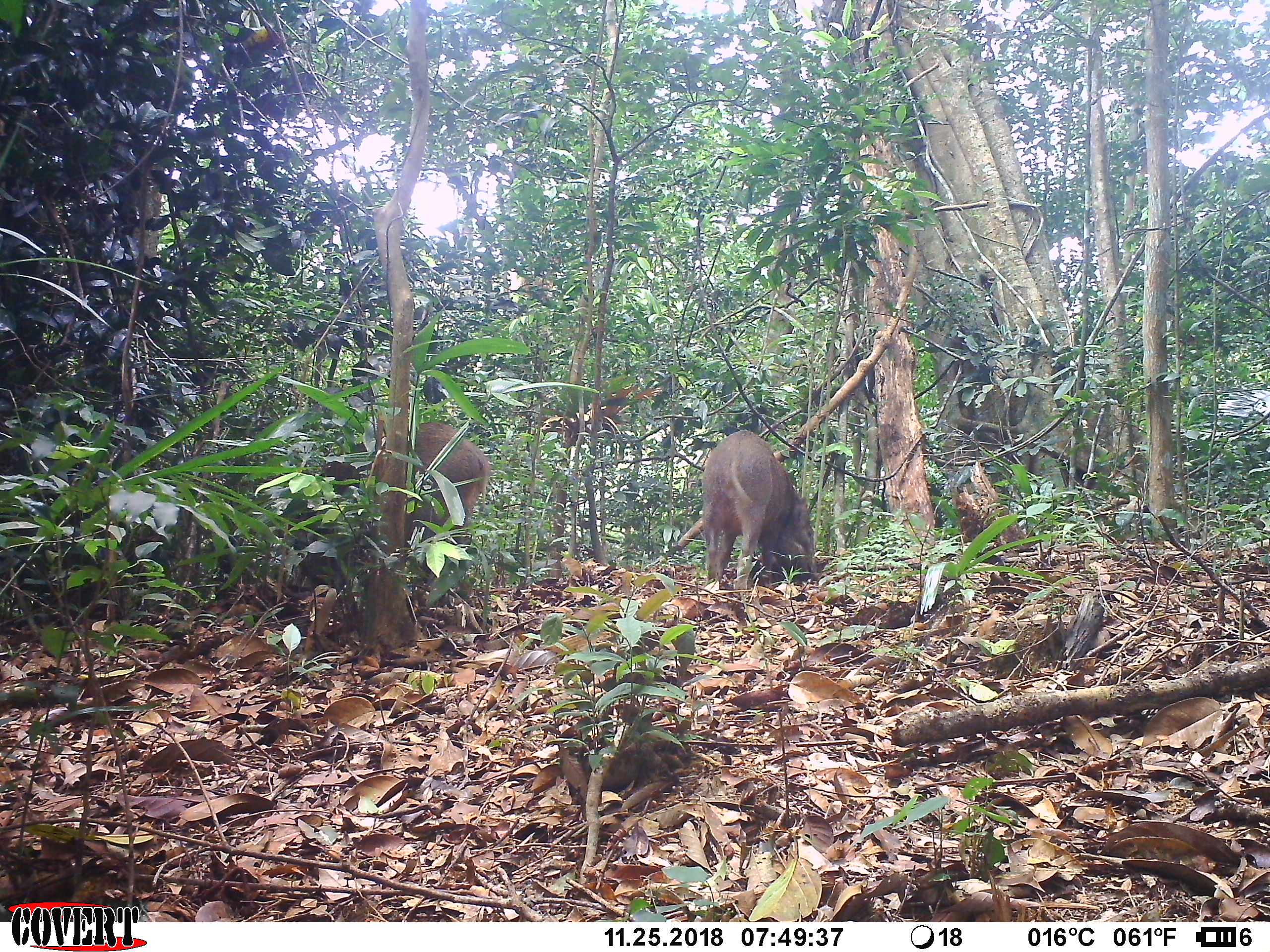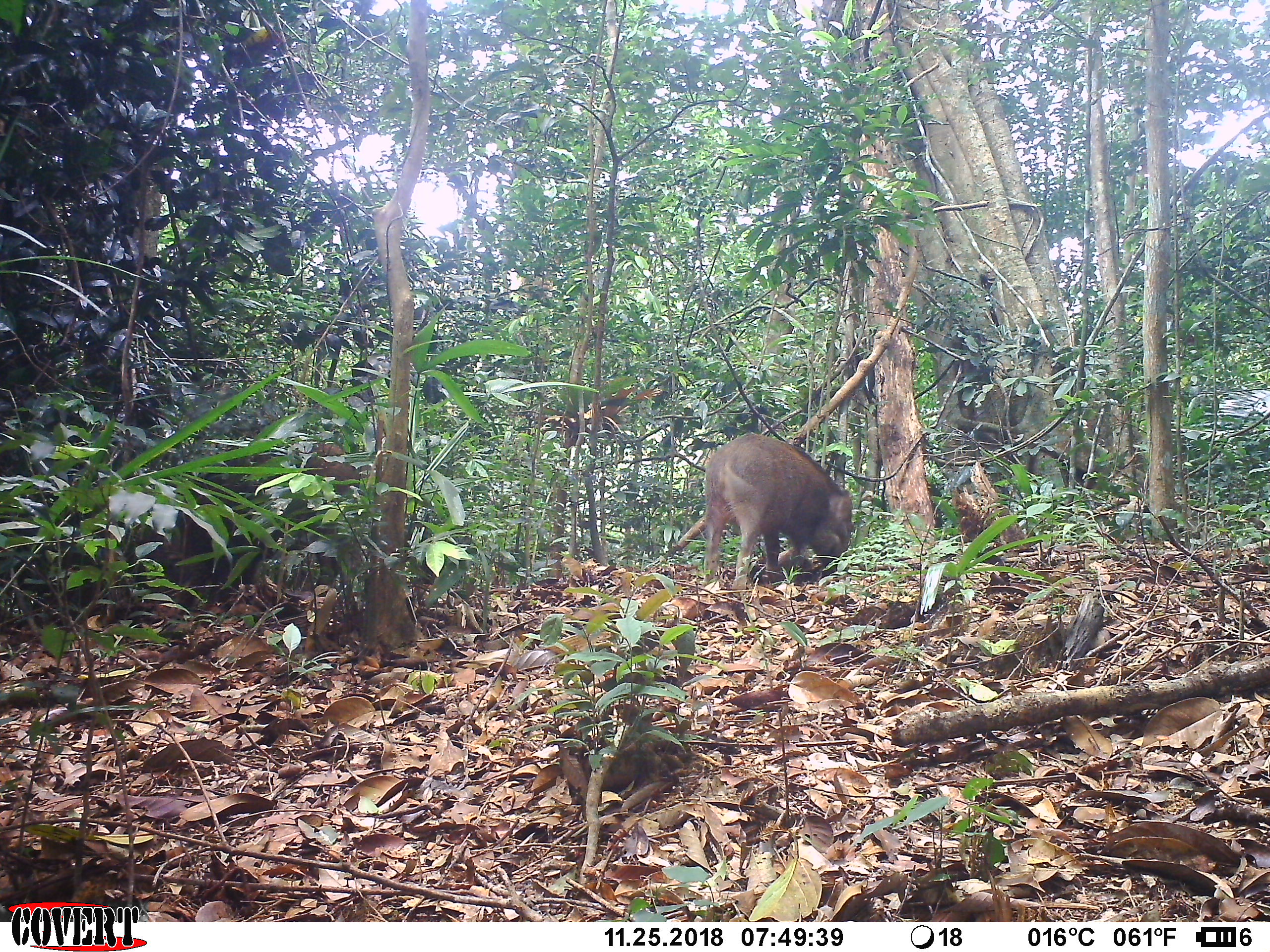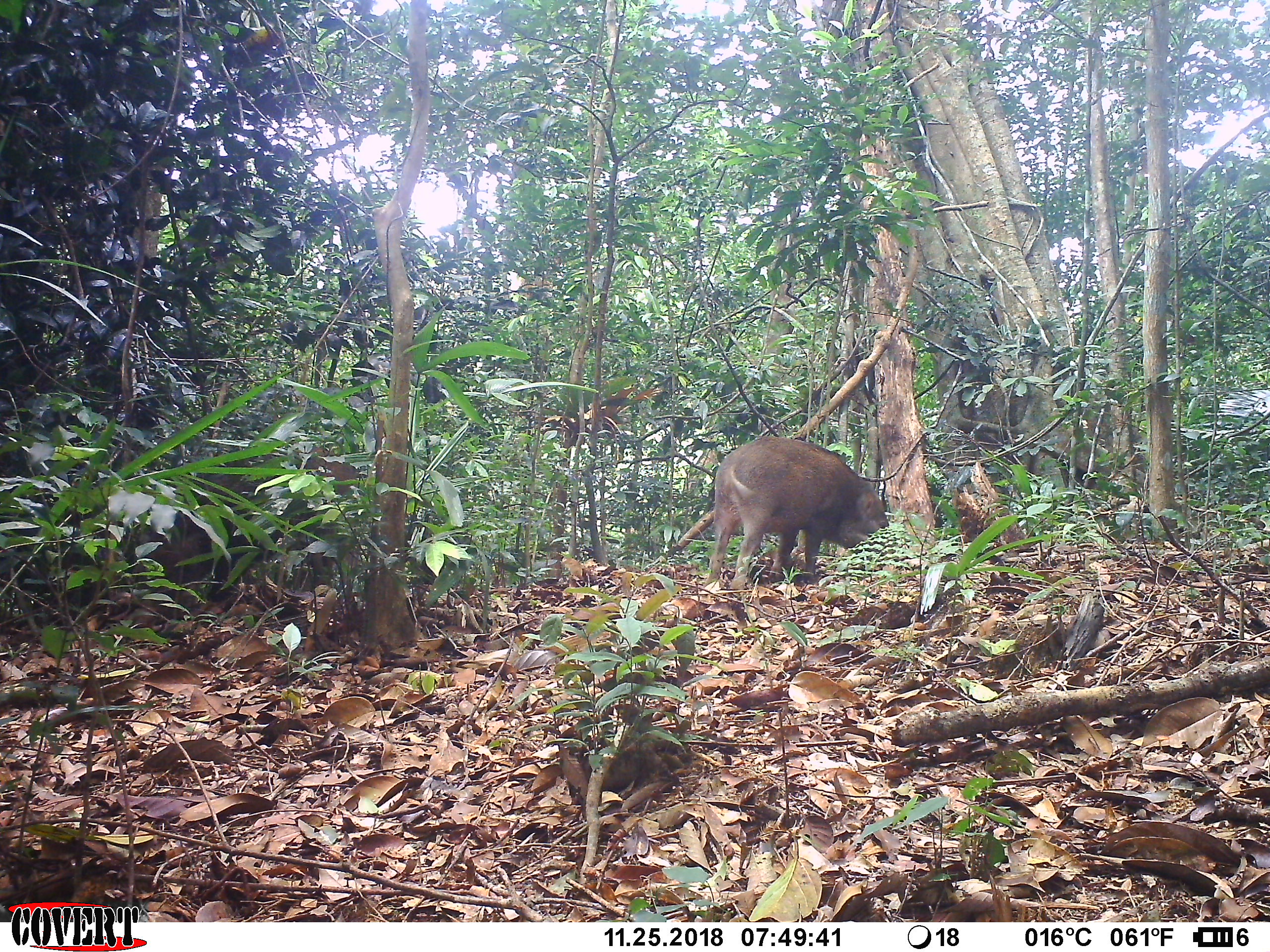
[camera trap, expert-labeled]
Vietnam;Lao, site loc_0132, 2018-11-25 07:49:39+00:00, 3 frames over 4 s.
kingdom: Animalia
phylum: Chordata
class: Mammalia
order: Artiodactyla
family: Suidae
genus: Sus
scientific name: Sus scrofa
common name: eurasian wild pig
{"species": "eurasian wild pig (Sus scrofa)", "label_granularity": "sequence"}